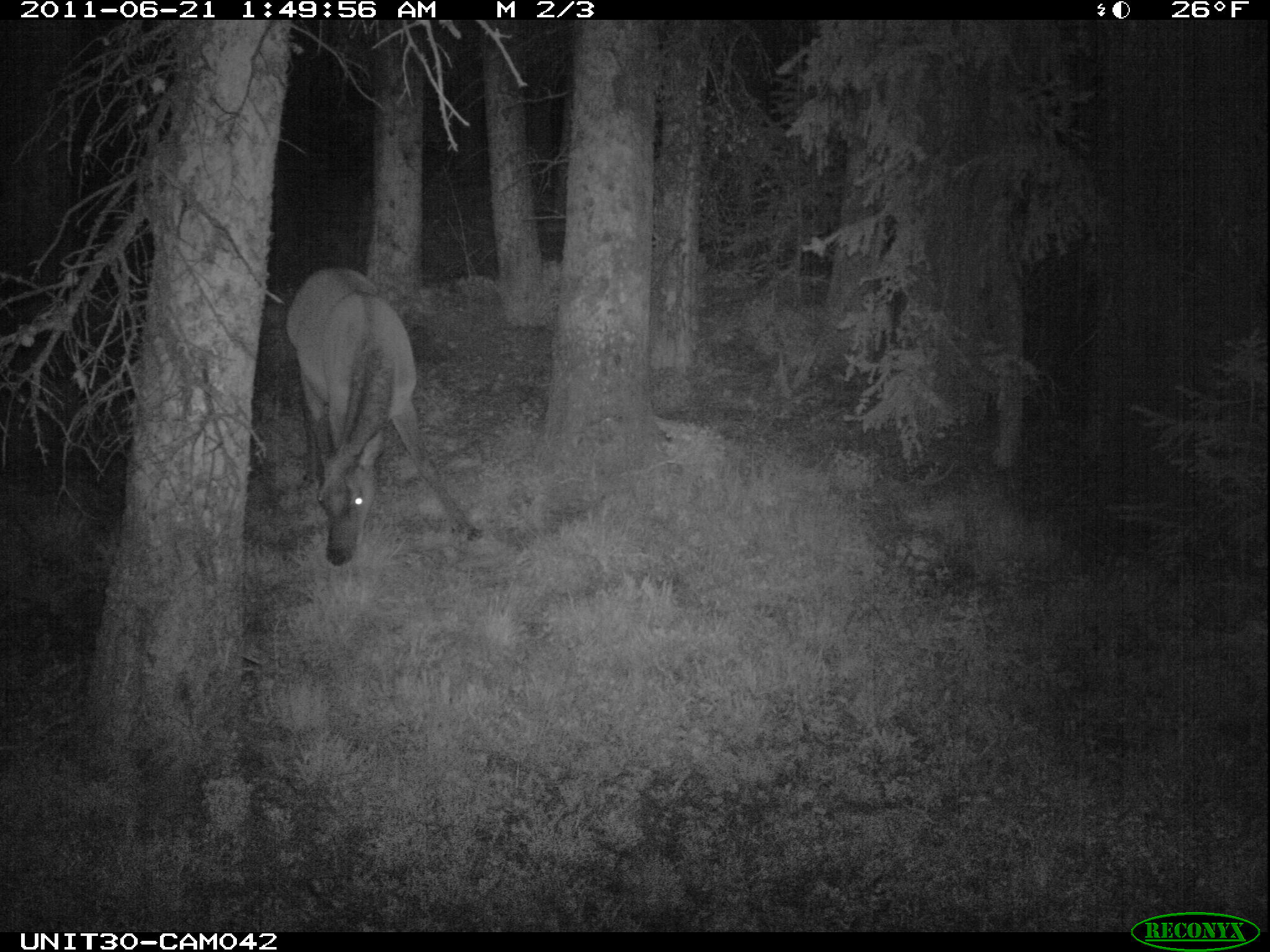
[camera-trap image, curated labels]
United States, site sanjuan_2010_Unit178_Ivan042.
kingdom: Animalia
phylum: Chordata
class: Mammalia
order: Artiodactyla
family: Cervidae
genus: Cervus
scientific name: Cervus elaphus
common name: red deer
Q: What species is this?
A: Cervus elaphus (red deer).